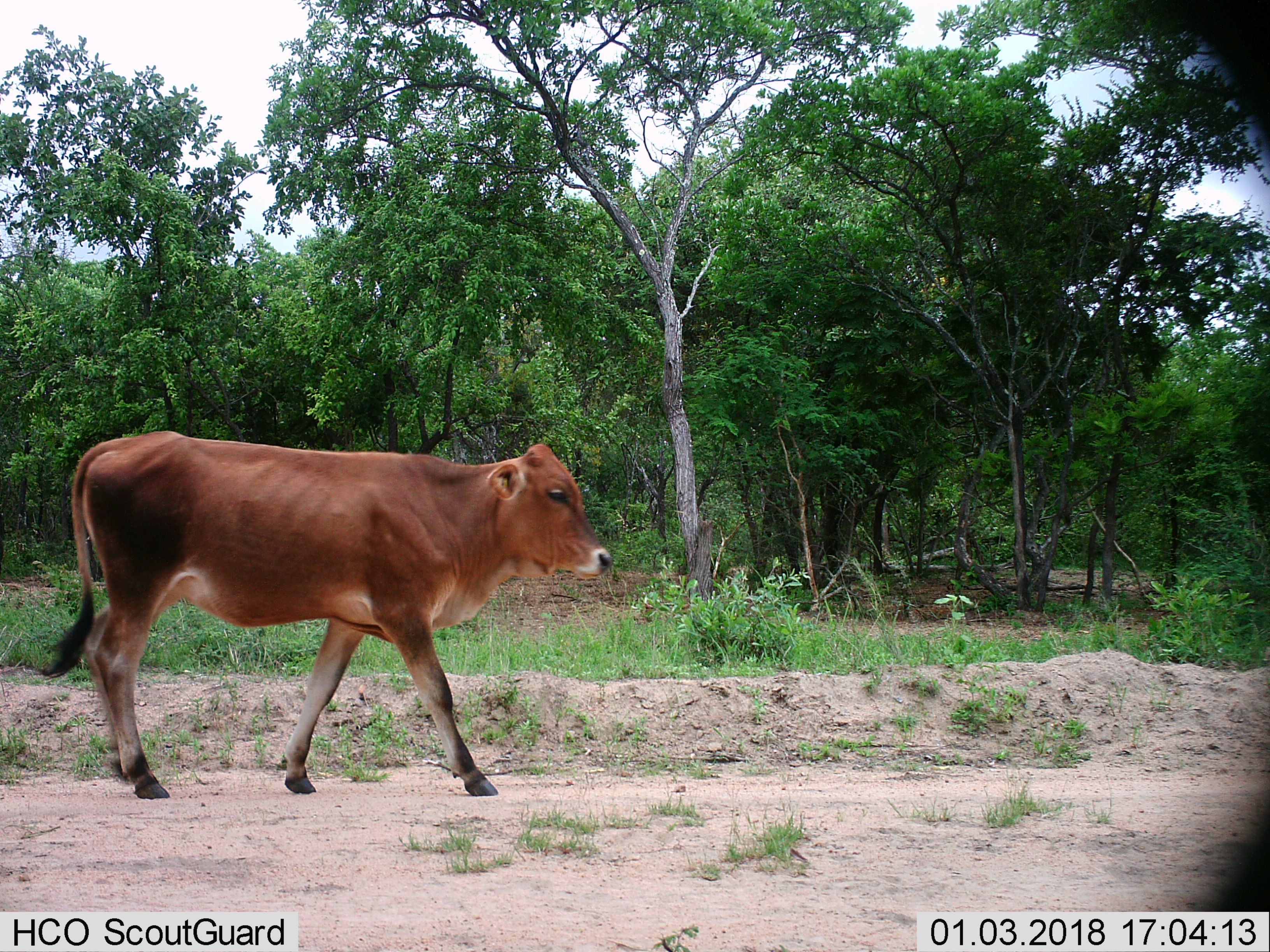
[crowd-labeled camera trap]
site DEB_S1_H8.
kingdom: Animalia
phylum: Chordata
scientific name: Vertebrata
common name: domestic animal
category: domesticanimal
Domesticanimal (domestic animal) (Vertebrata), count 1. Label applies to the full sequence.